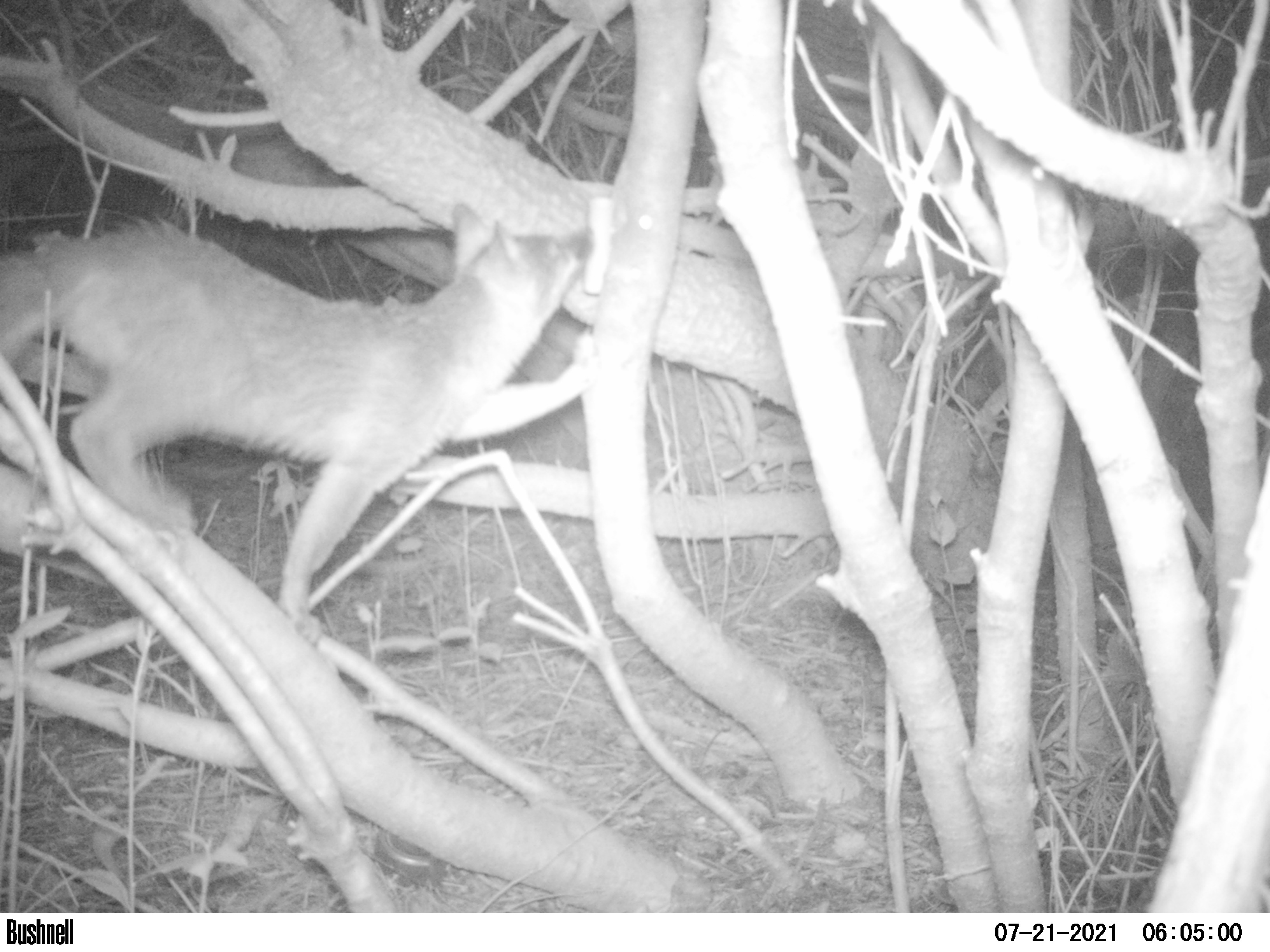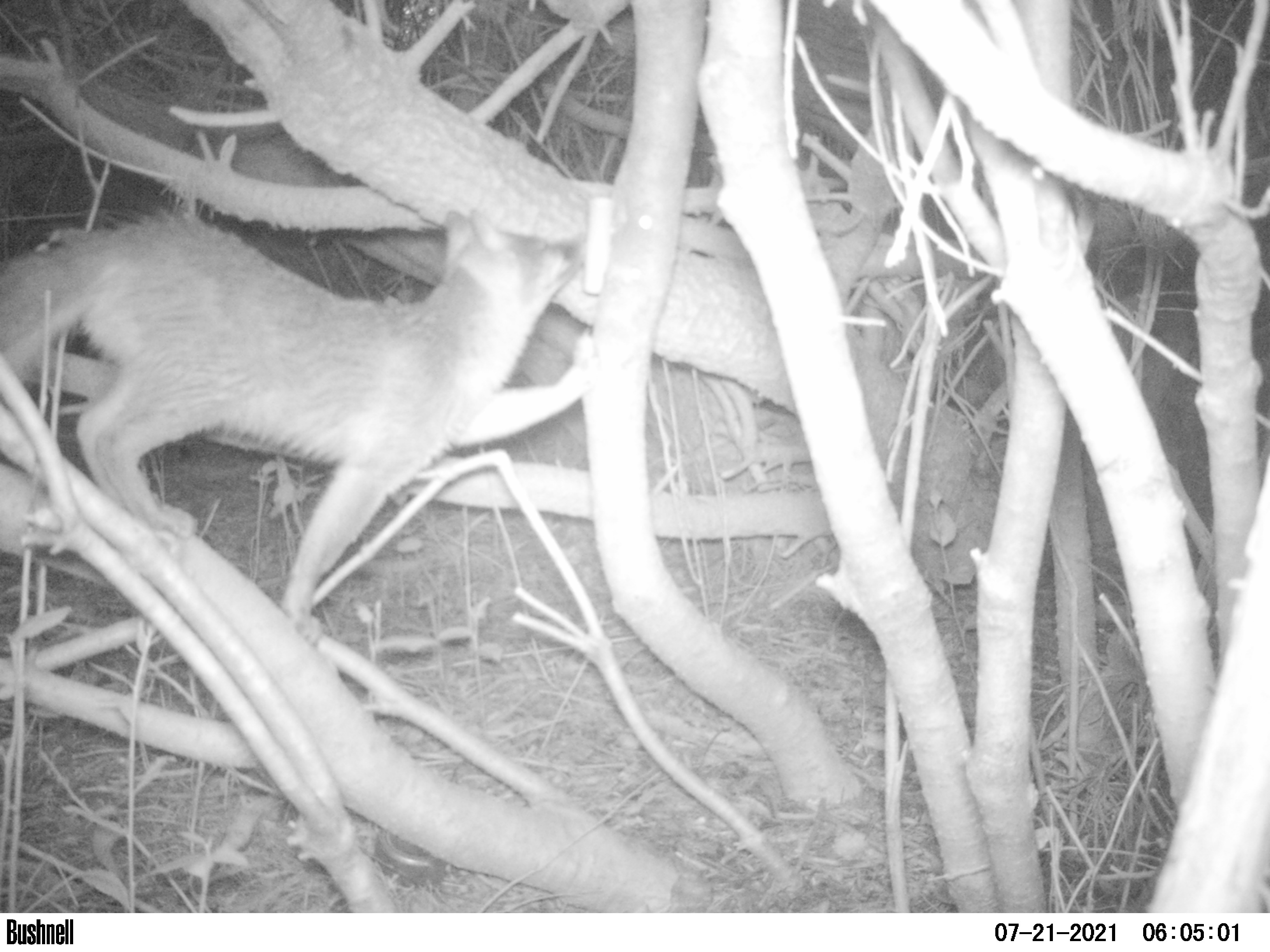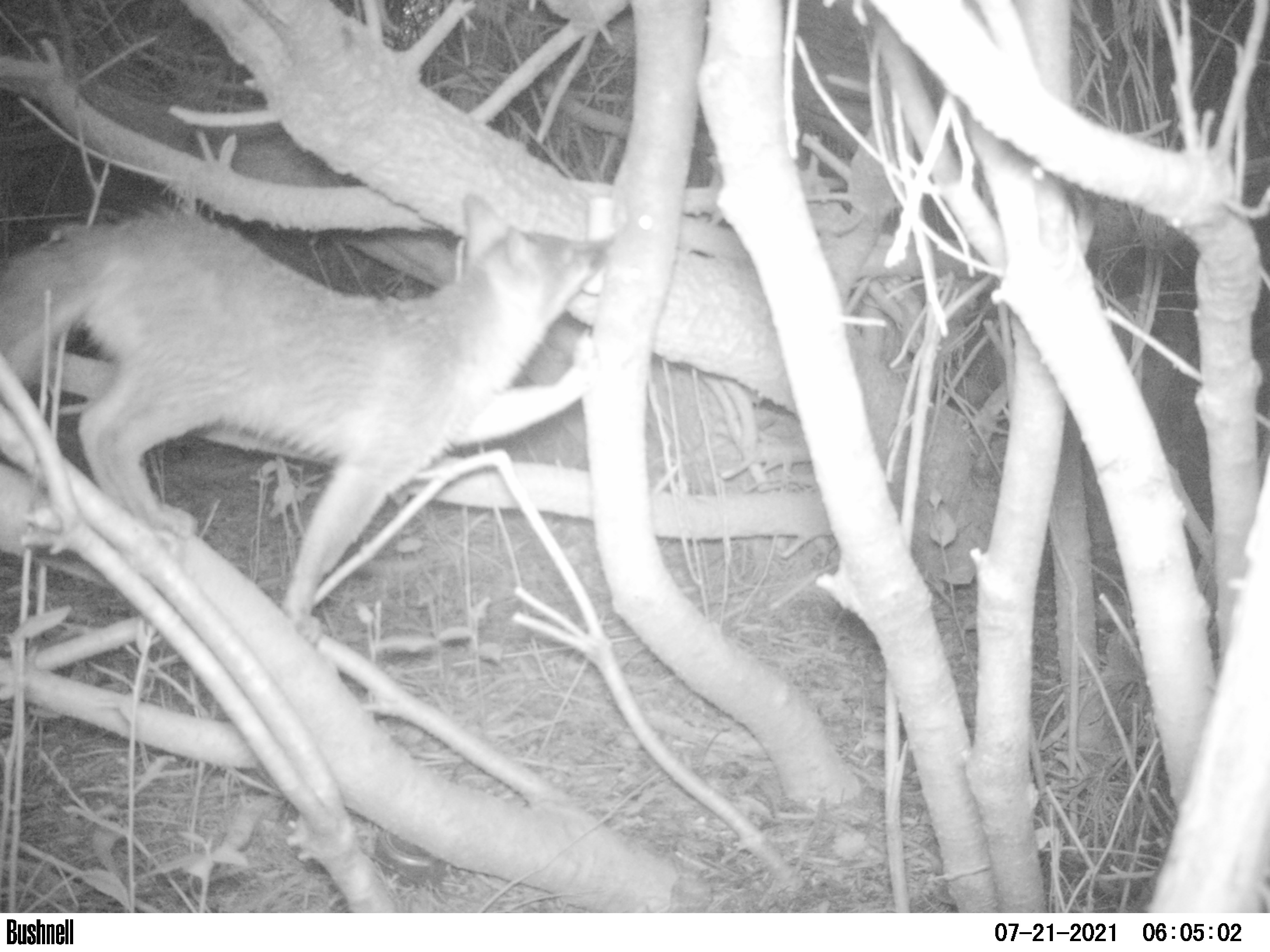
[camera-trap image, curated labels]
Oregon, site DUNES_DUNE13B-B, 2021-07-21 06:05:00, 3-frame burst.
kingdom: Animalia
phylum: Chordata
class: Mammalia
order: Carnivora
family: Canidae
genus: Urocyon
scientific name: Urocyon cinereoargenteus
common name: gray fox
Gray fox (Urocyon cinereoargenteus).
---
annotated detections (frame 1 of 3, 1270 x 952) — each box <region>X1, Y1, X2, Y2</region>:
gray fox: <region>0, 177, 609, 665</region>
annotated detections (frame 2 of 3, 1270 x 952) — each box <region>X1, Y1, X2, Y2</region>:
gray fox: <region>0, 201, 607, 656</region>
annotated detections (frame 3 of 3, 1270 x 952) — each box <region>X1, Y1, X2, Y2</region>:
gray fox: <region>1, 187, 623, 644</region>